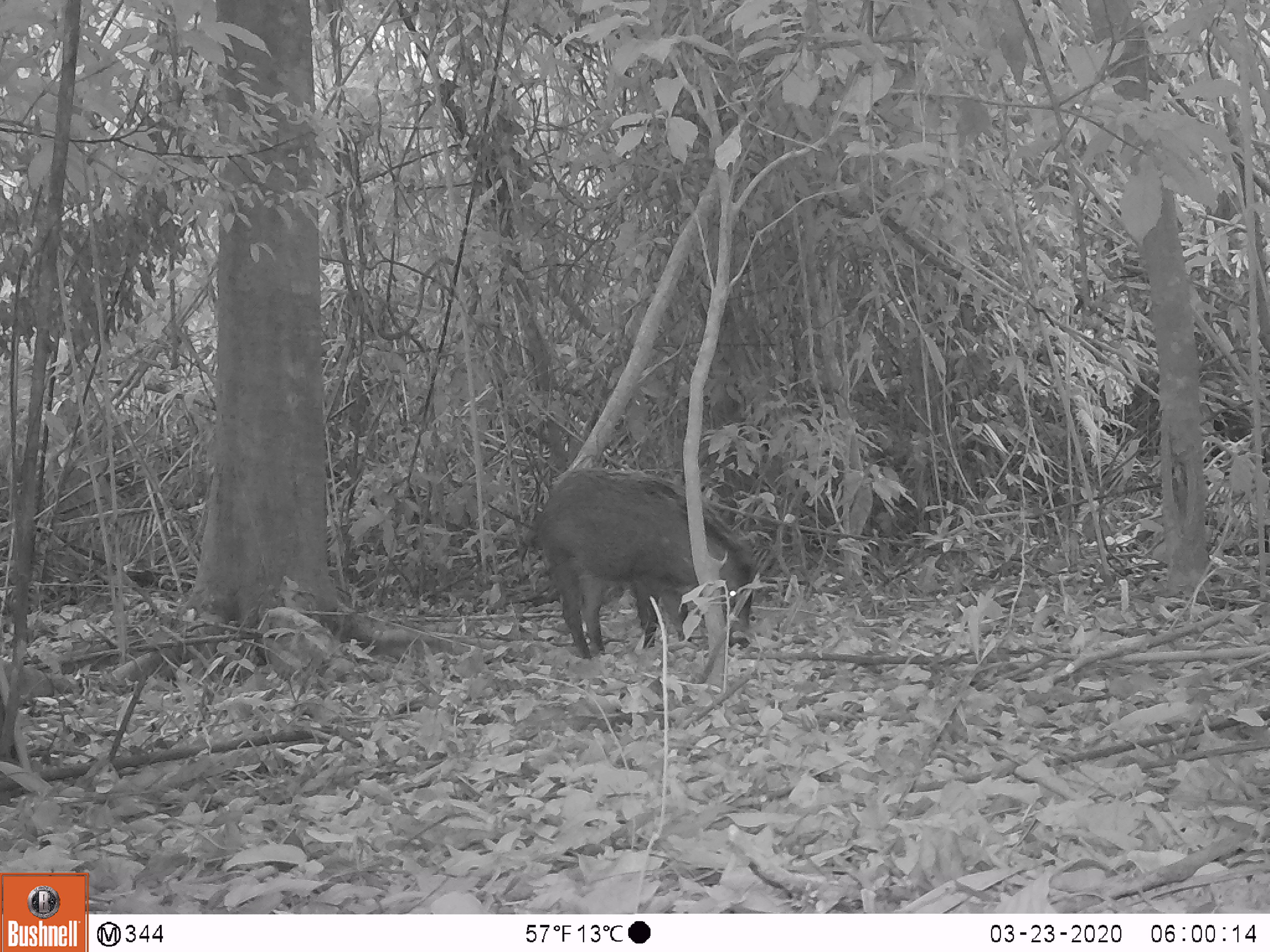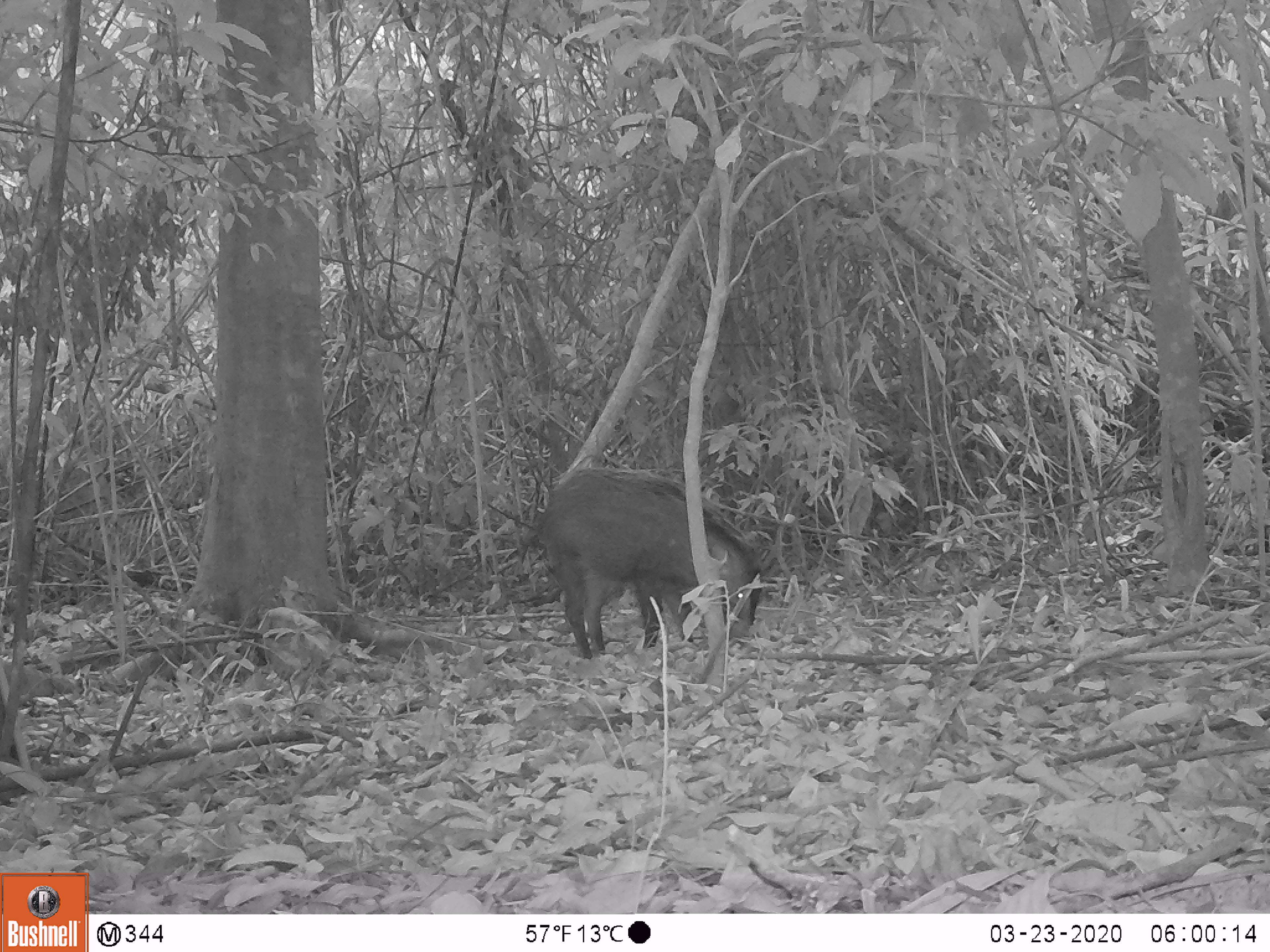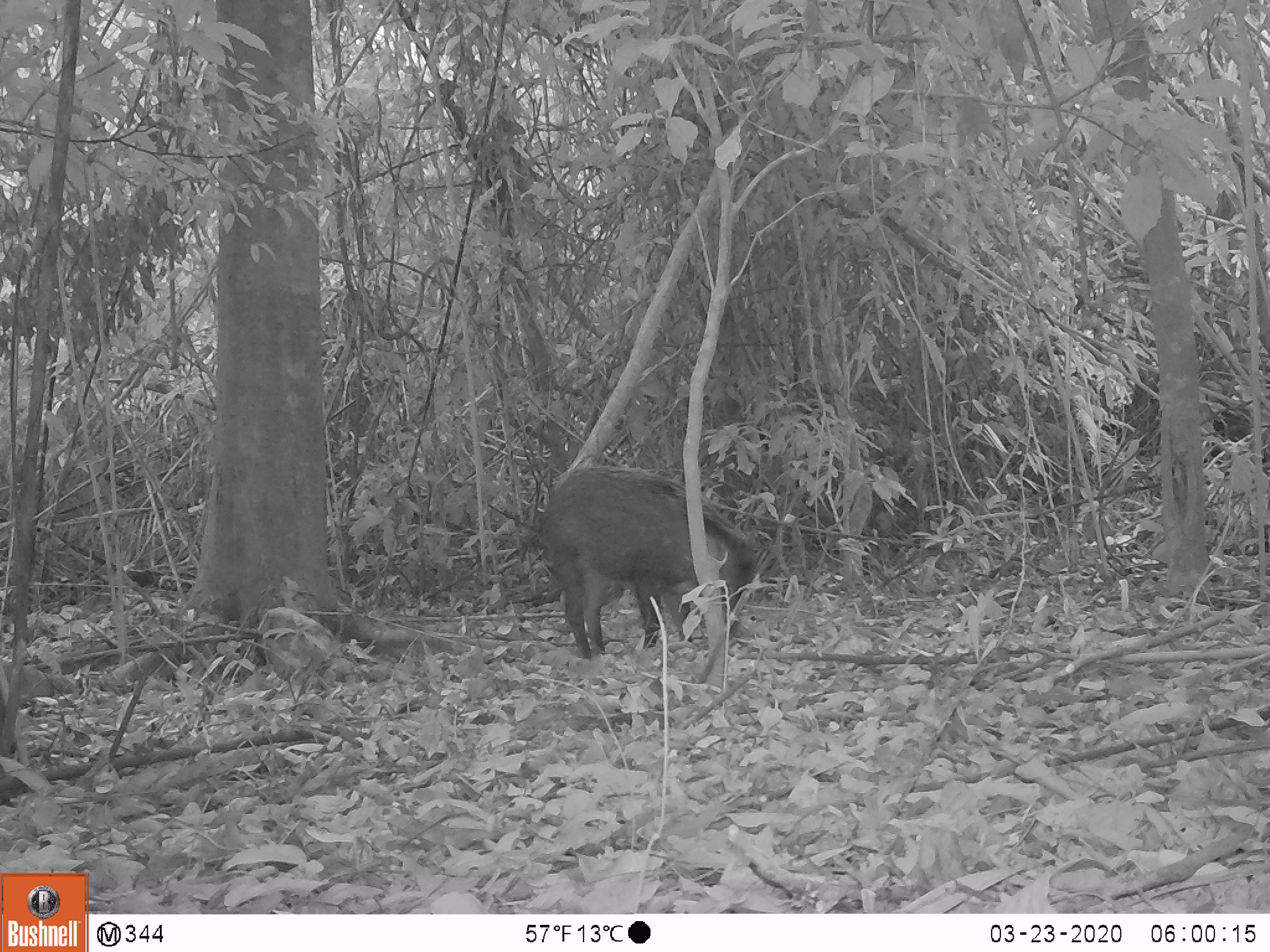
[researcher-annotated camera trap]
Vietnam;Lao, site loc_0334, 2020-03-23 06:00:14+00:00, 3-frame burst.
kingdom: Animalia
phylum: Chordata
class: Mammalia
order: Artiodactyla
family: Suidae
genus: Sus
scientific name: Sus scrofa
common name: eurasian wild pig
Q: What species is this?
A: Eurasian wild pig (Sus scrofa).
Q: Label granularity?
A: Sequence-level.